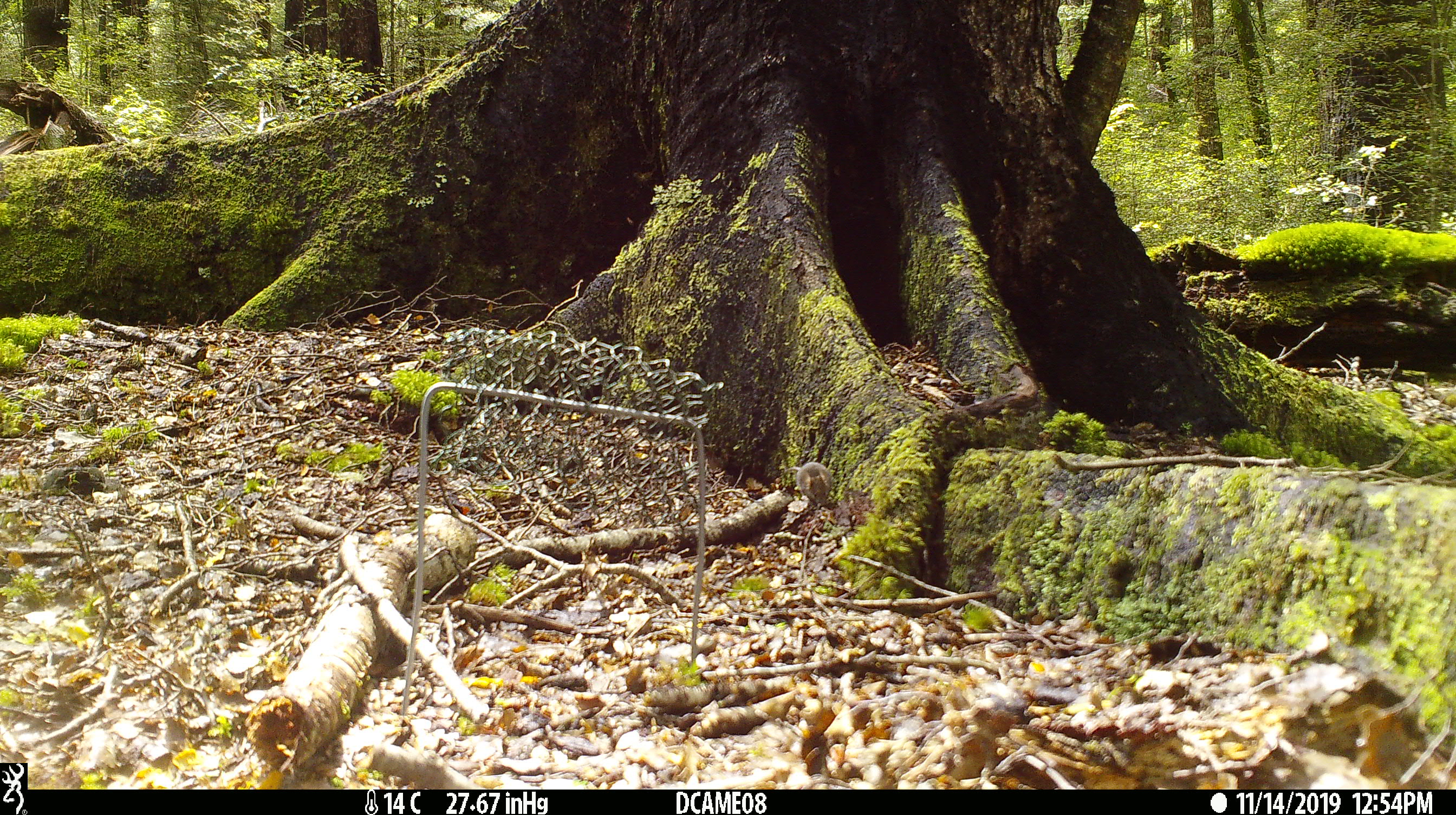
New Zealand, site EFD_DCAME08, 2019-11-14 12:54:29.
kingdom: Animalia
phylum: Chordata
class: Mammalia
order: Rodentia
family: Muridae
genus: Mus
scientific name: Mus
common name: mouse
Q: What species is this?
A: Mouse (Mus).